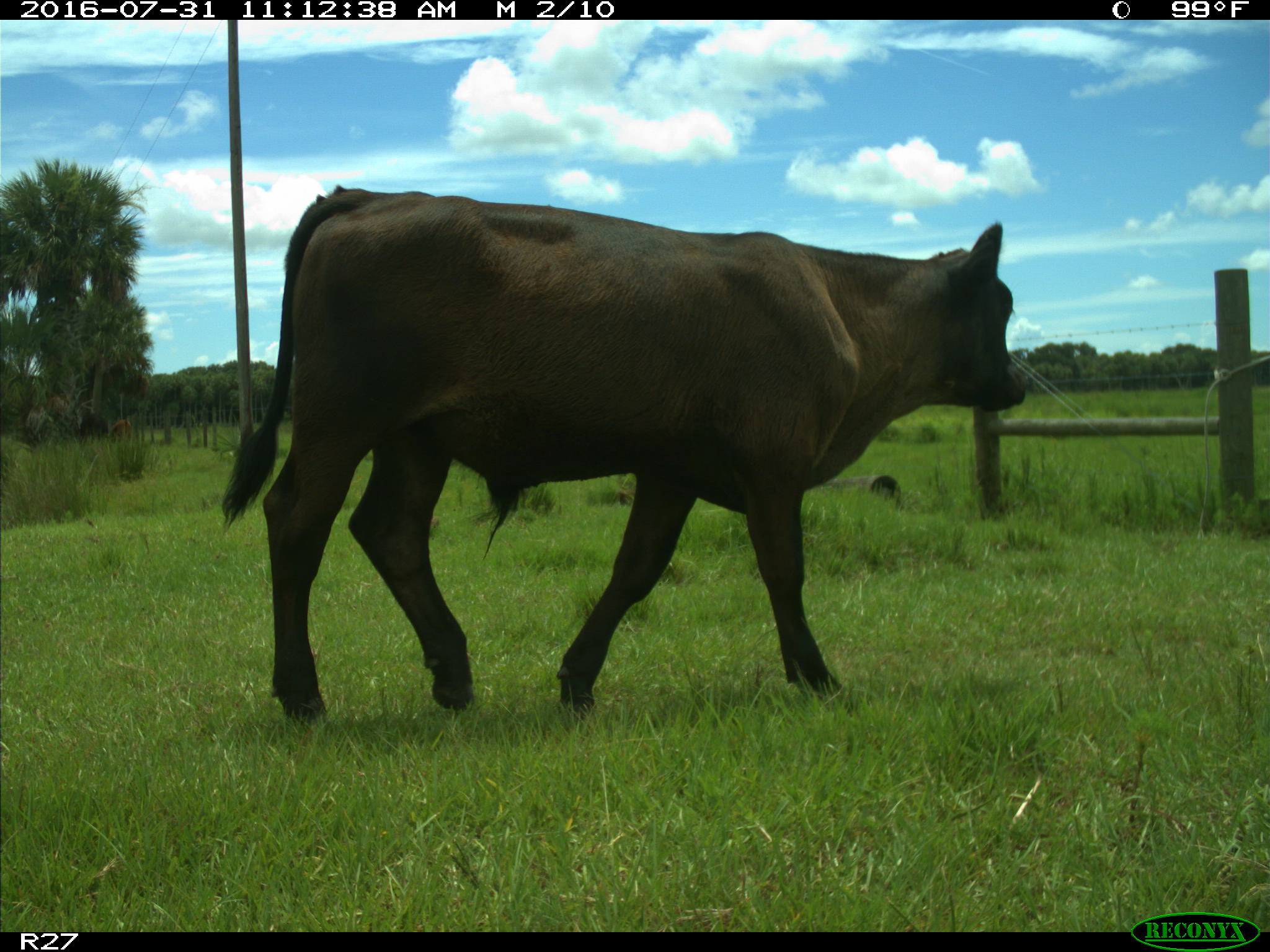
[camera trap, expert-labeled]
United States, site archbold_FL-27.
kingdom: Animalia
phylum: Chordata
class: Mammalia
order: Artiodactyla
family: Bovidae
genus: Bos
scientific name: Bos taurus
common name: domestic cow